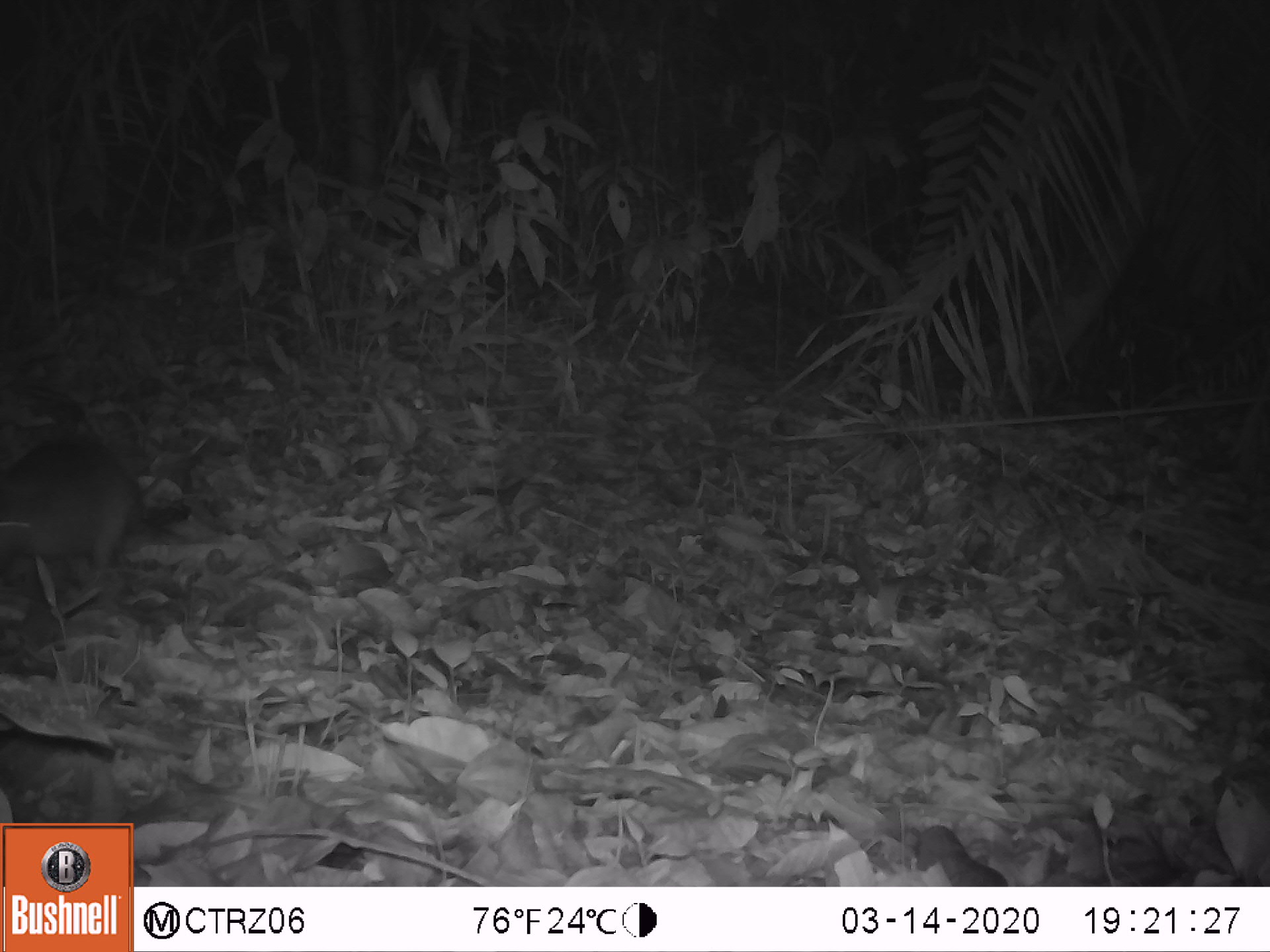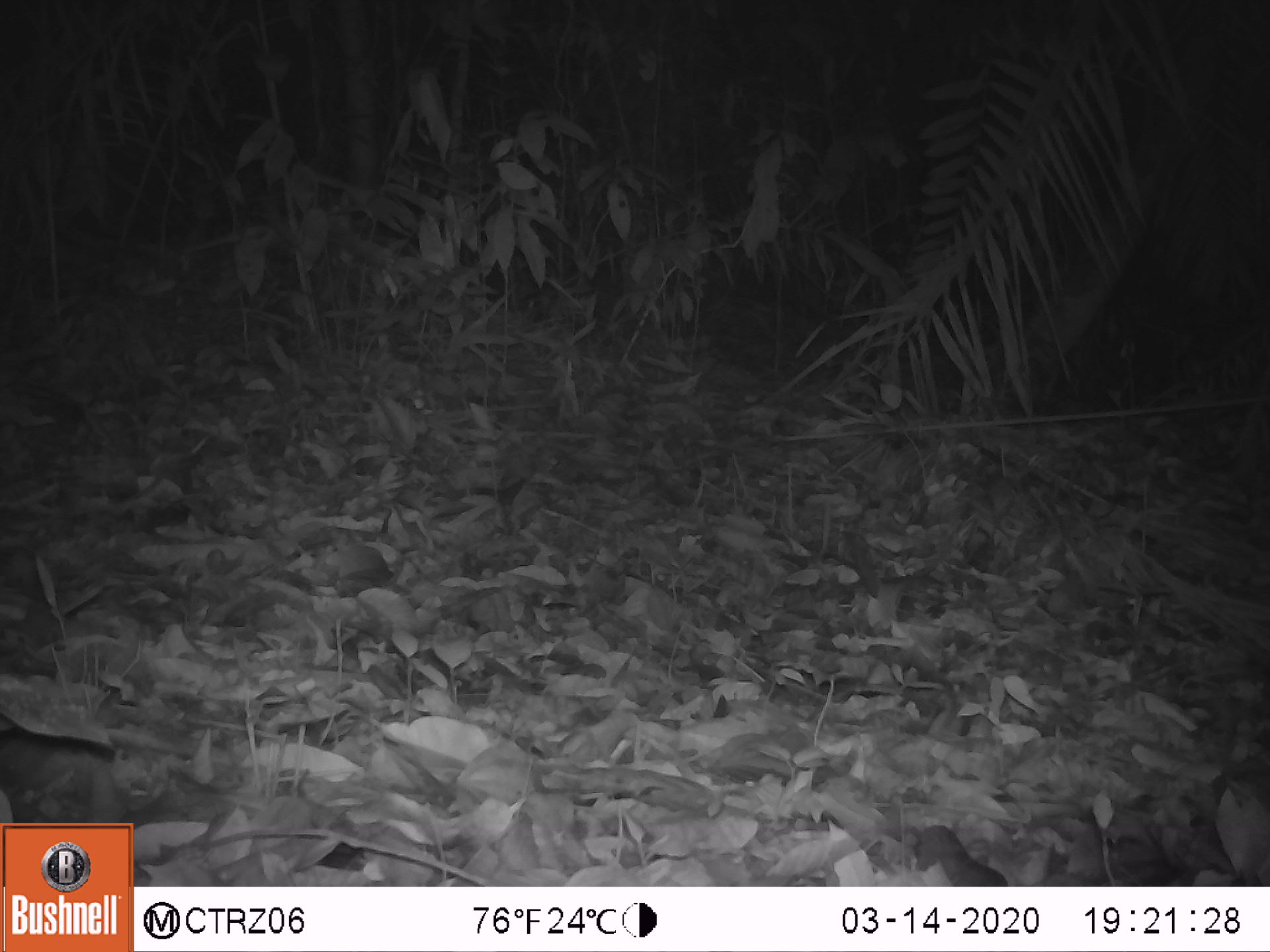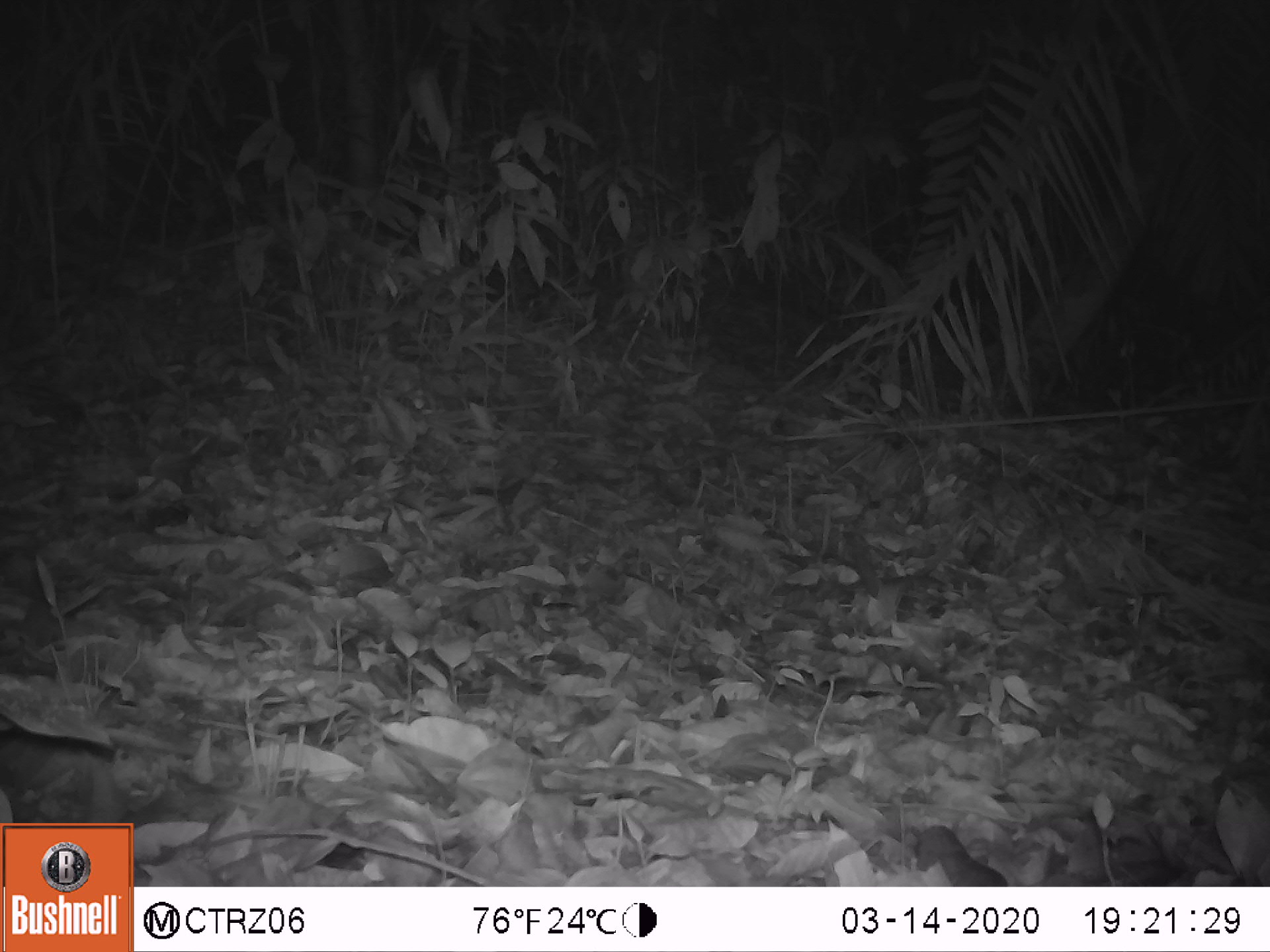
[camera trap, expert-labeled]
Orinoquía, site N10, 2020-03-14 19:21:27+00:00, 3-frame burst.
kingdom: Animalia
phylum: Chordata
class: Mammalia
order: Cingulata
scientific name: Cingulata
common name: armadillo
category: unknown armadillo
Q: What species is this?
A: Unknown armadillo (armadillo) (Cingulata).